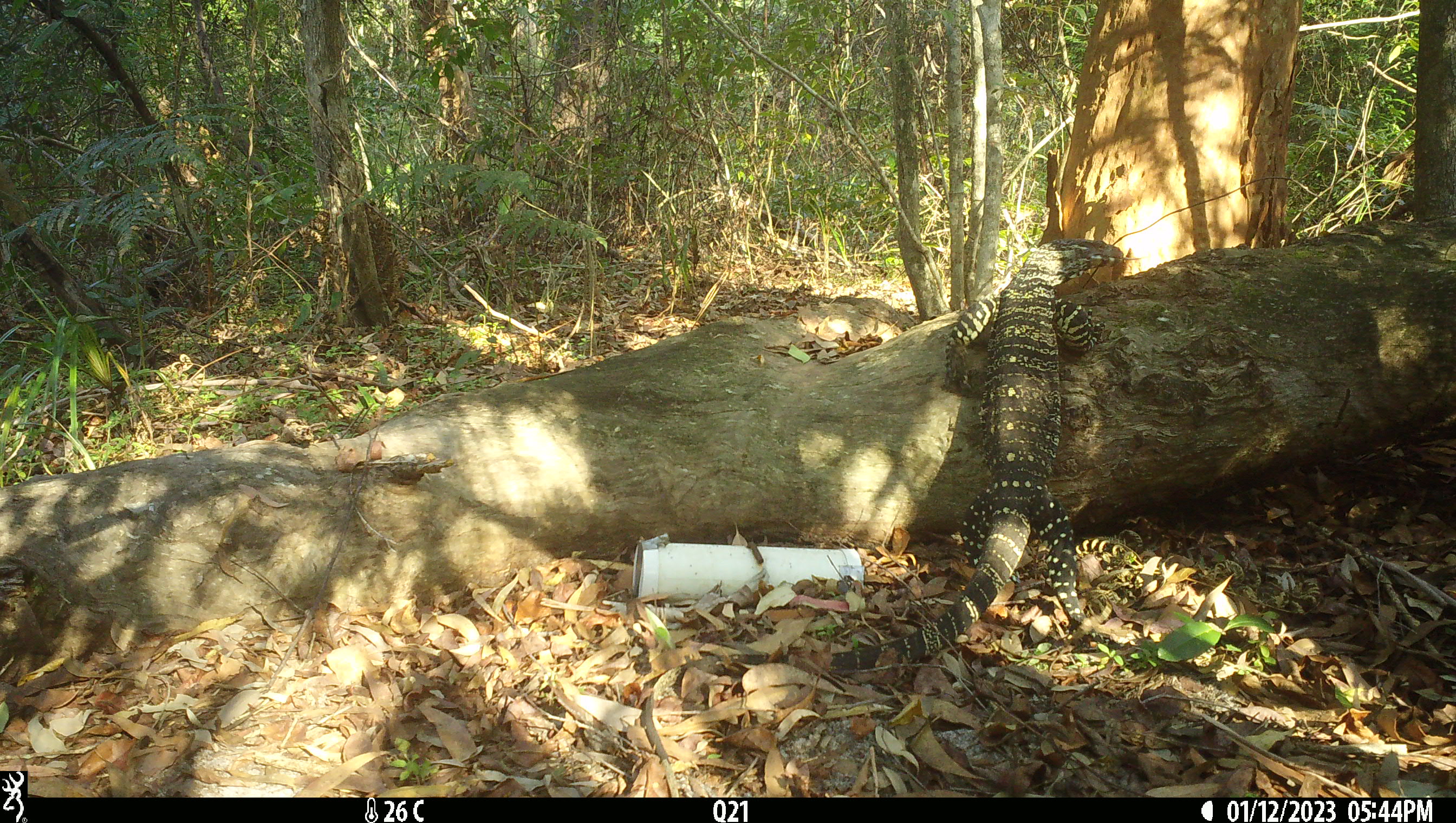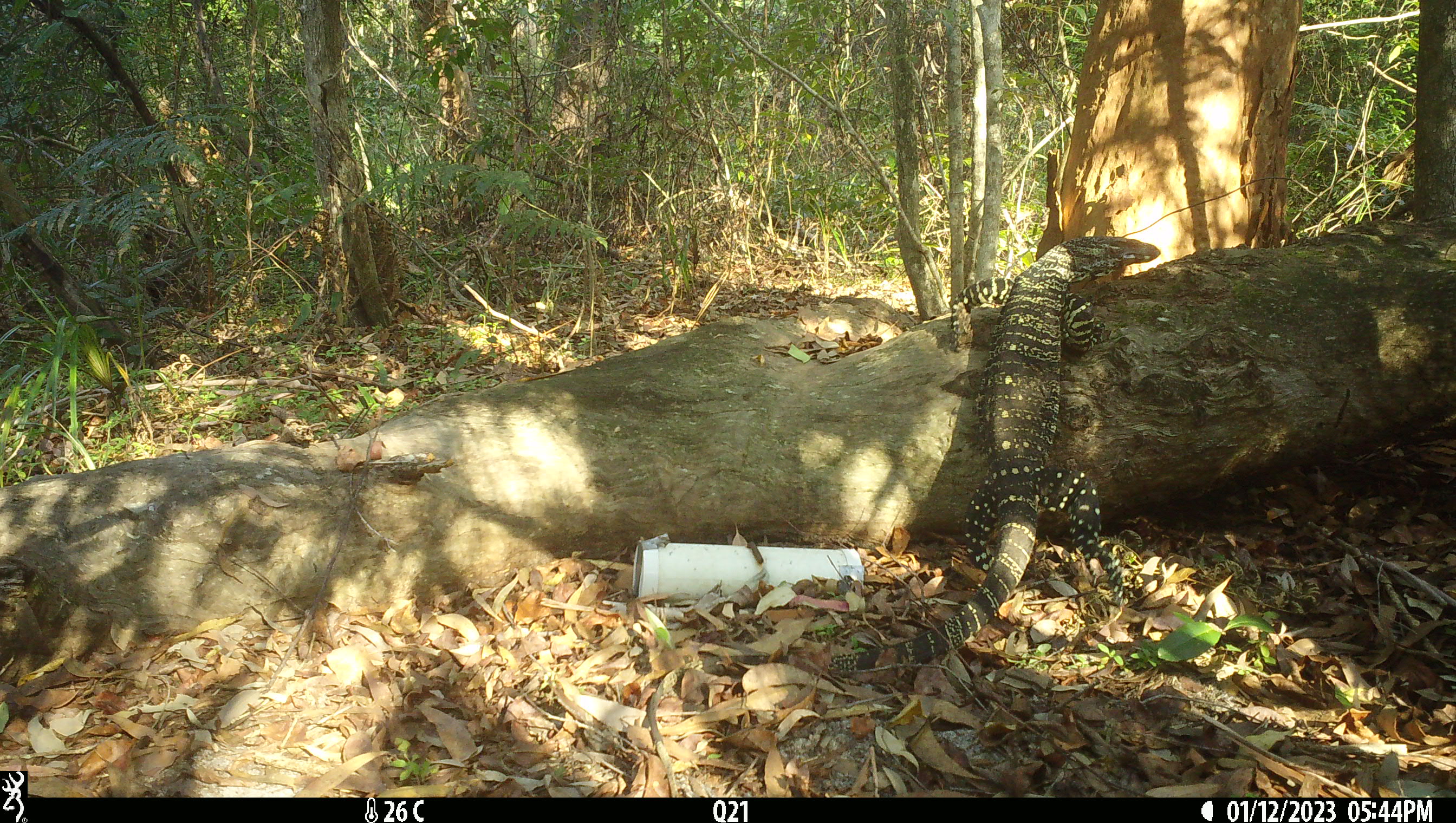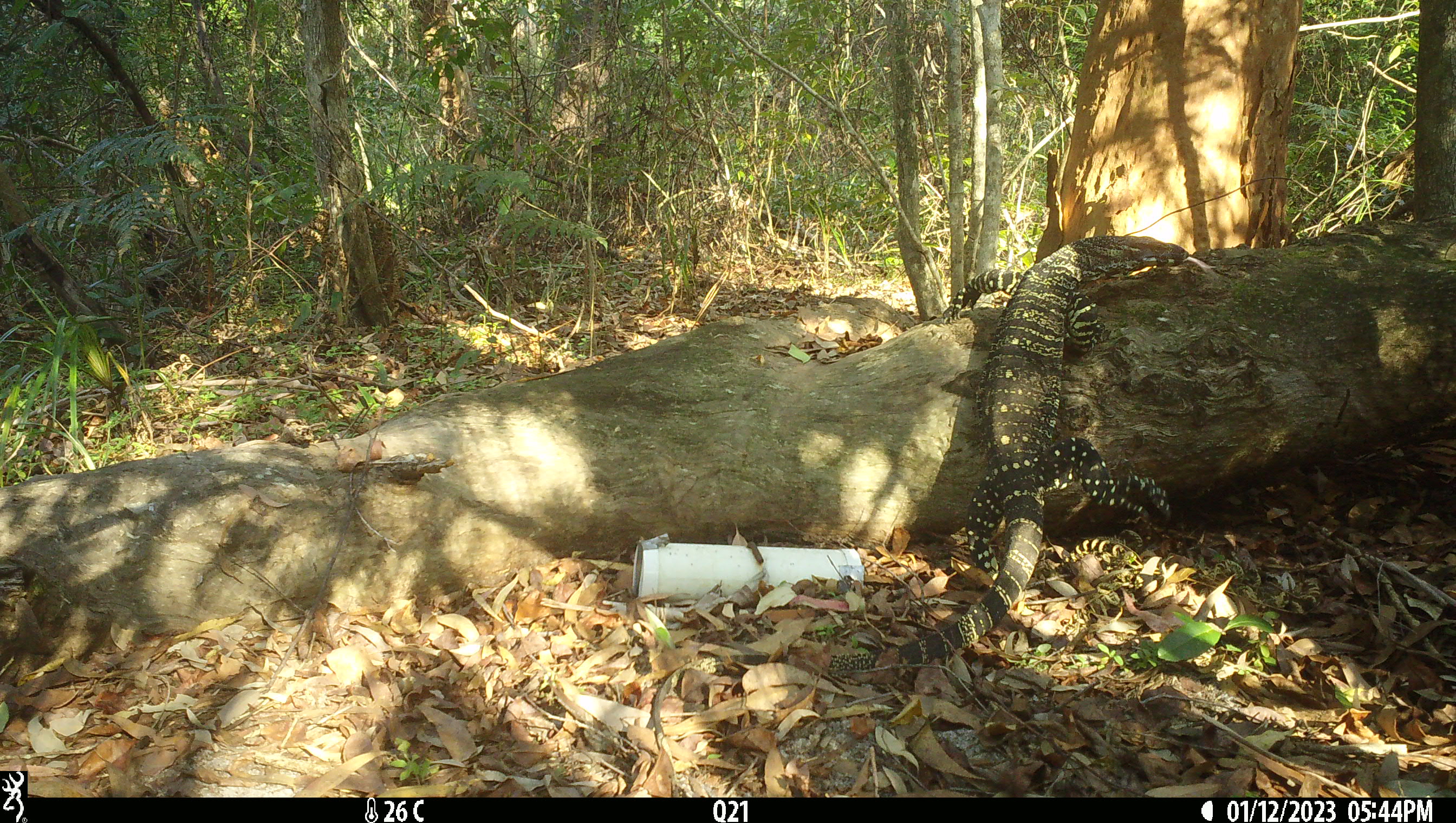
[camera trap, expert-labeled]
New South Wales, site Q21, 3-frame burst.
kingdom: Animalia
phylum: Chordata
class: Reptilia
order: Squamata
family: Varanidae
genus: Varanus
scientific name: Varanus varius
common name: lace monitor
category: goanna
Goanna (lace monitor) (Varanus varius).